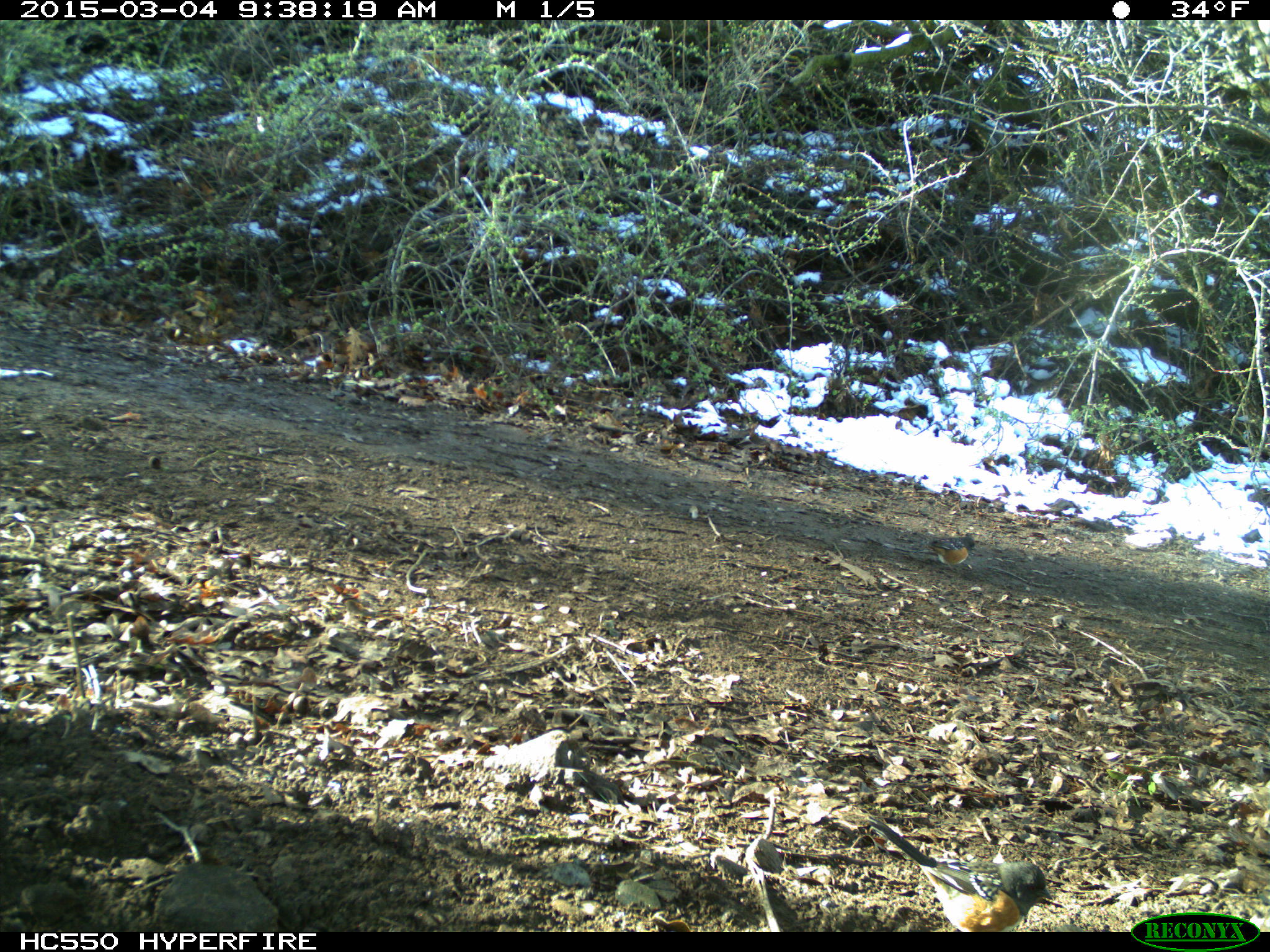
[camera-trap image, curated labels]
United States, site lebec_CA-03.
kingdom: Animalia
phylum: Chordata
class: Aves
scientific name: Aves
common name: birds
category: unidentified bird